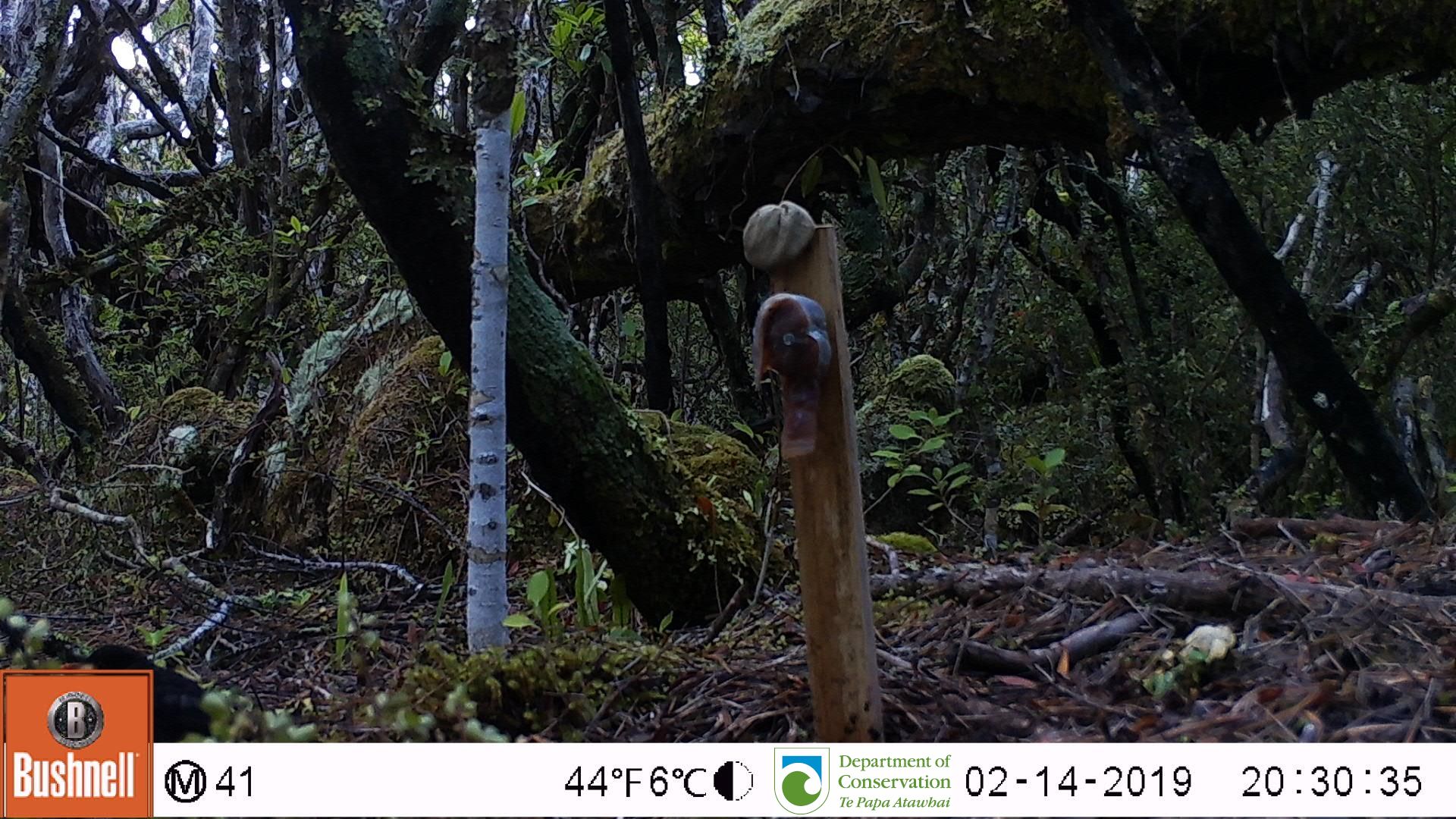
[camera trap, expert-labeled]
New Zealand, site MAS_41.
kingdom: Animalia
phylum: Chordata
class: Aves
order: Passeriformes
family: Turdidae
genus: Turdus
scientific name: Turdus merula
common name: eurasian blackbird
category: blackbird